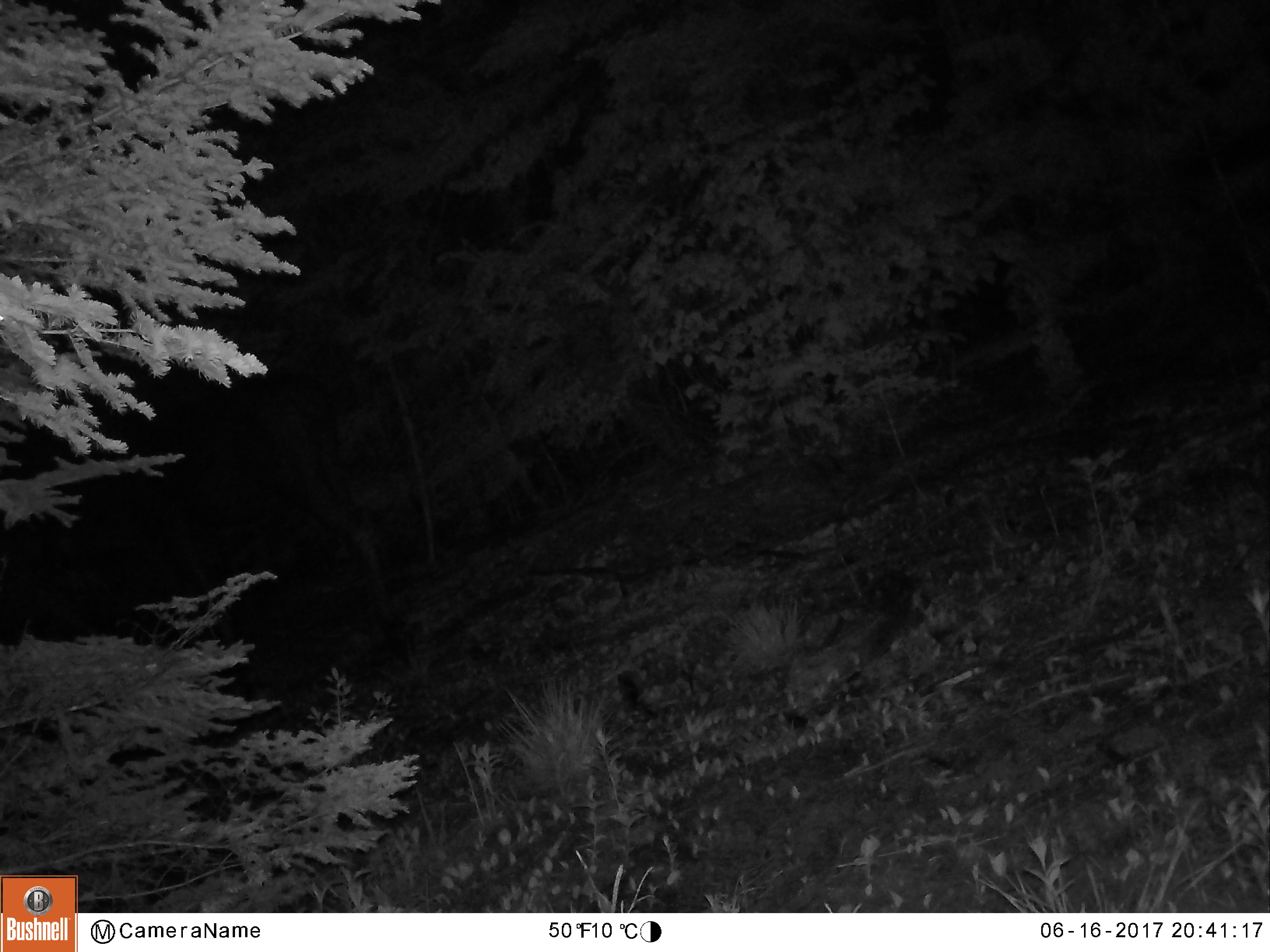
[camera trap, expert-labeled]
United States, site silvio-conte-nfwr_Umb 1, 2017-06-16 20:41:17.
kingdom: Animalia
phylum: Chordata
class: Mammalia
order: Artiodactyla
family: Cervidae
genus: Alces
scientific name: Alces alces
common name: moose